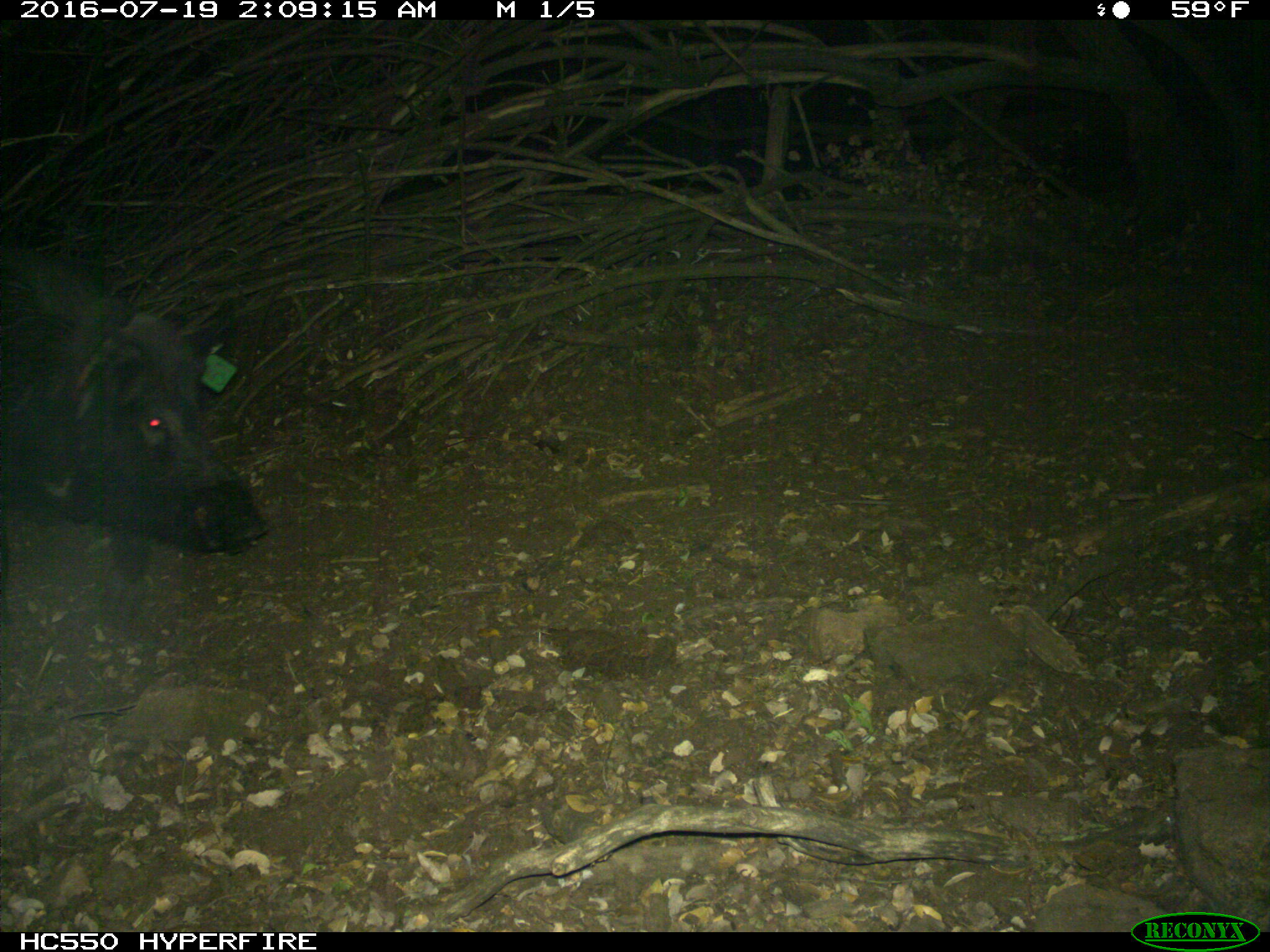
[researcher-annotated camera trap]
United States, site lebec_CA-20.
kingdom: Animalia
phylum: Chordata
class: Mammalia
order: Artiodactyla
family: Suidae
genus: Sus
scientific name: Sus scrofa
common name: wild boar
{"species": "Sus scrofa (wild boar)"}